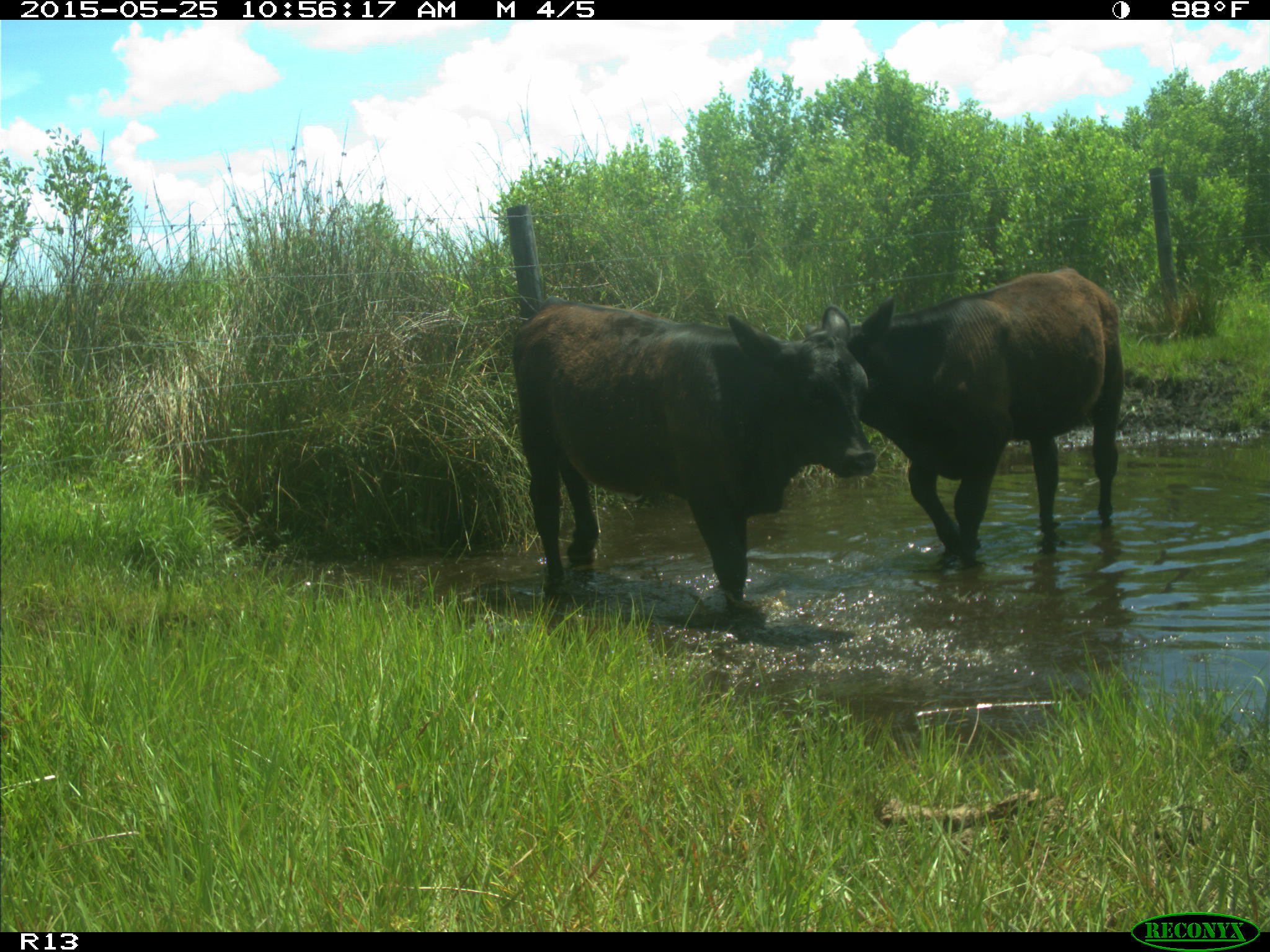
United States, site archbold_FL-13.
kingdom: Animalia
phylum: Chordata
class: Mammalia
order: Artiodactyla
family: Bovidae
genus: Bos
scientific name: Bos taurus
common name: domestic cow